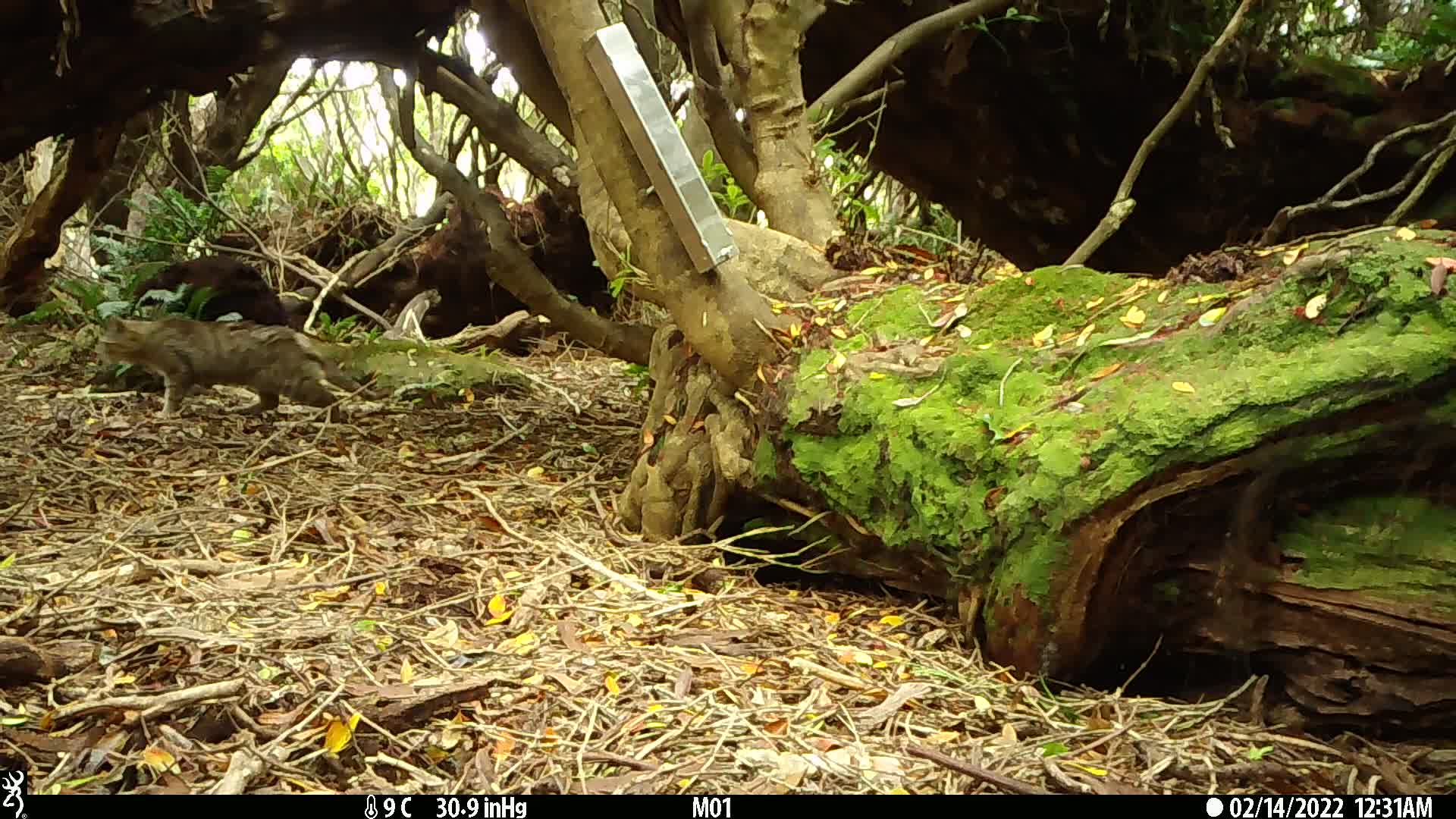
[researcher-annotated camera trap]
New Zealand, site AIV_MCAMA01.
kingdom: Animalia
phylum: Chordata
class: Mammalia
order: Carnivora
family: Felidae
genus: Felis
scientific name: Felis catus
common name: domestic cat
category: cat